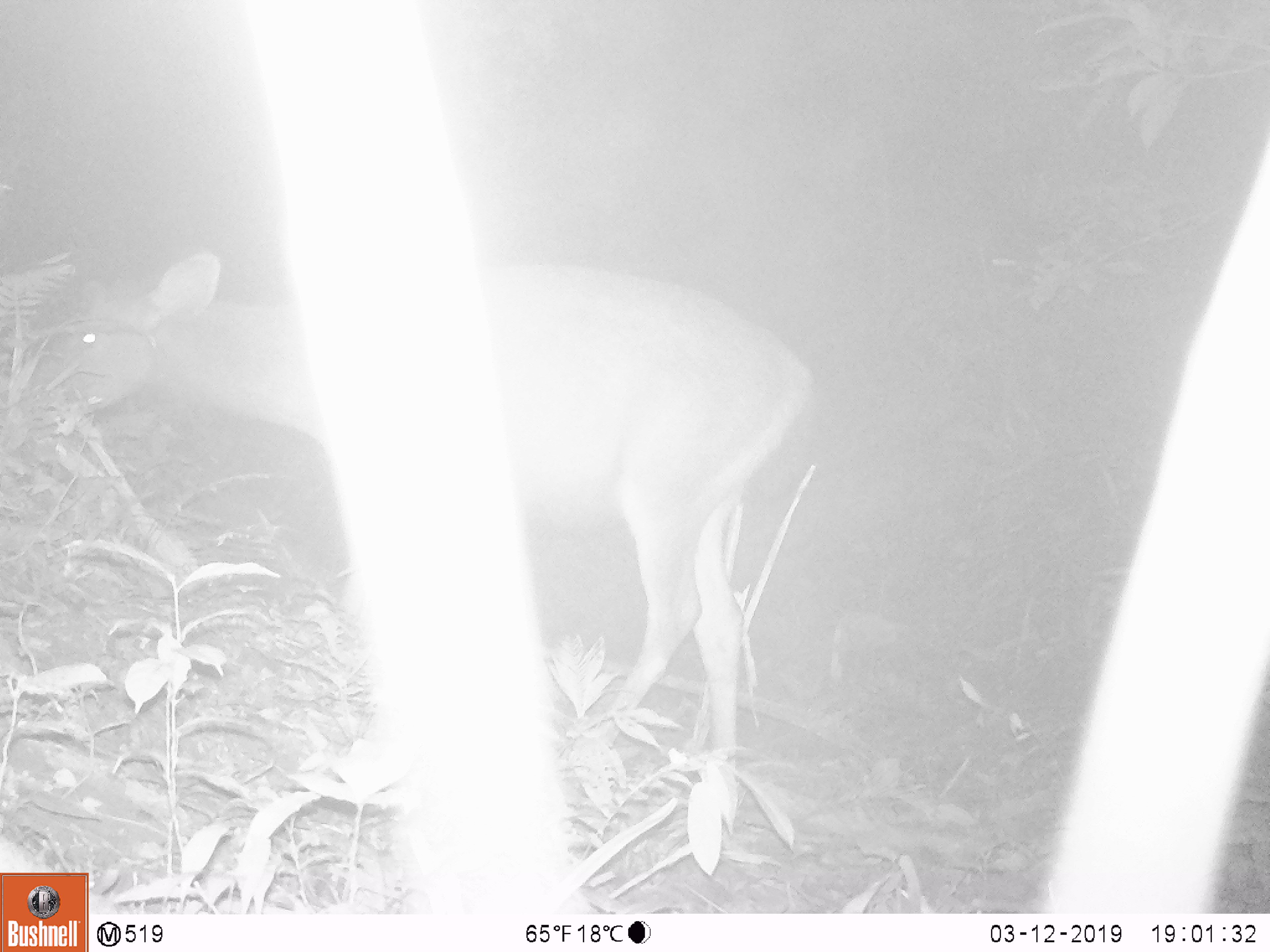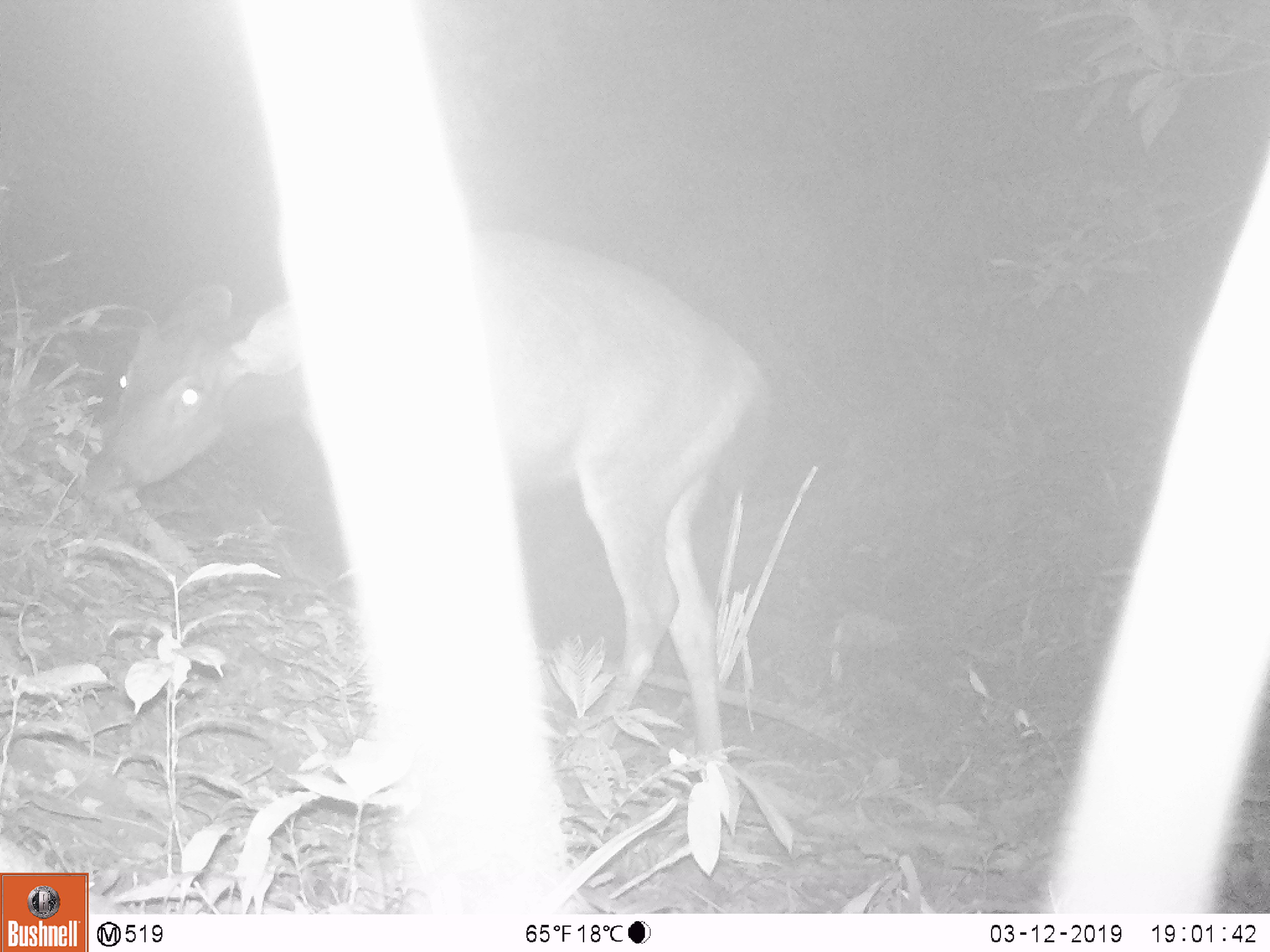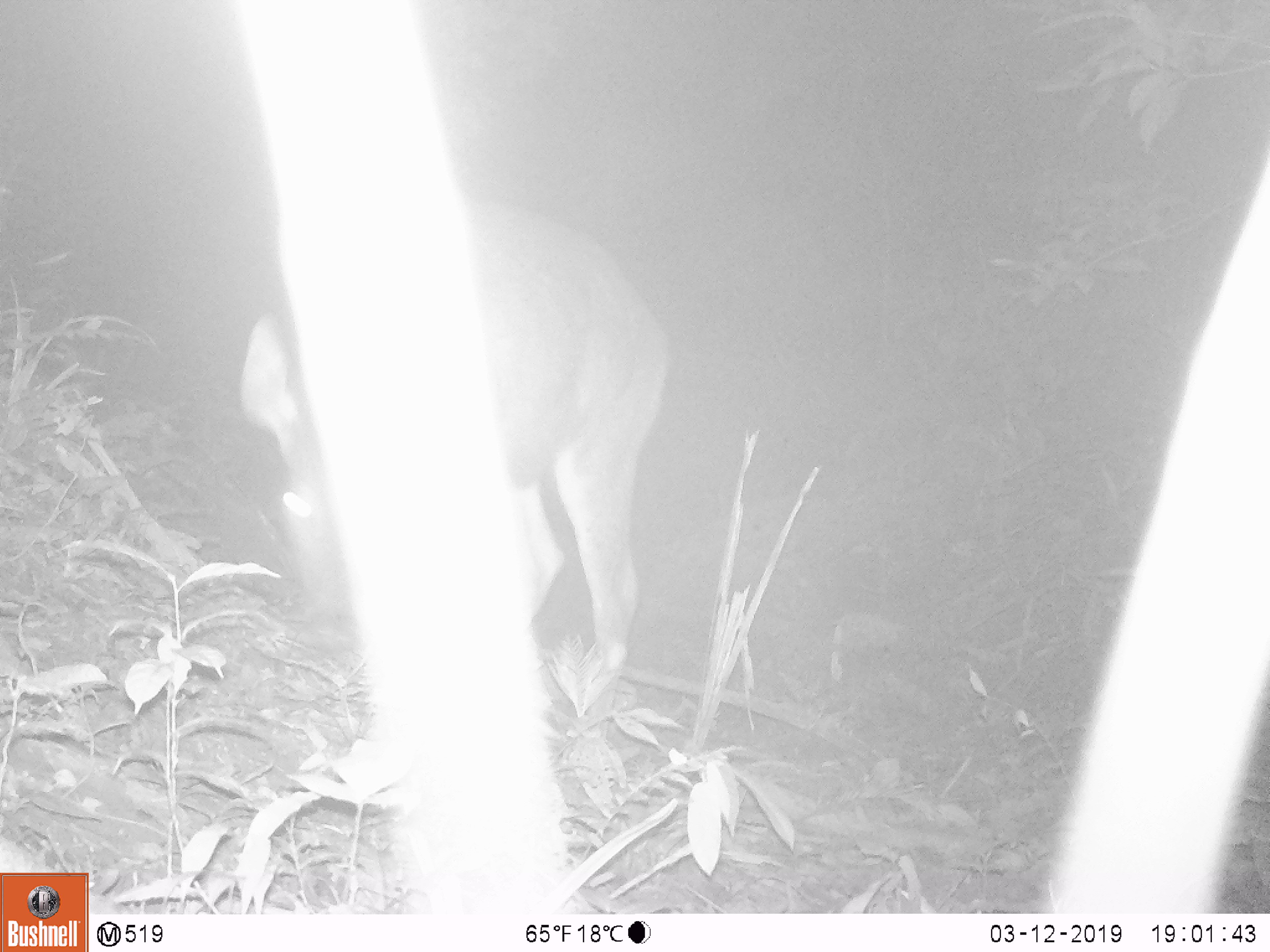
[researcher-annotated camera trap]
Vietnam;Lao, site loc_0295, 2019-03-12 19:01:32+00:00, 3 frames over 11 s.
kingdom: Animalia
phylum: Chordata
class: Mammalia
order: Artiodactyla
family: Cervidae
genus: Rusa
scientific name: Rusa unicolor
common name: sambar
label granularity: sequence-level